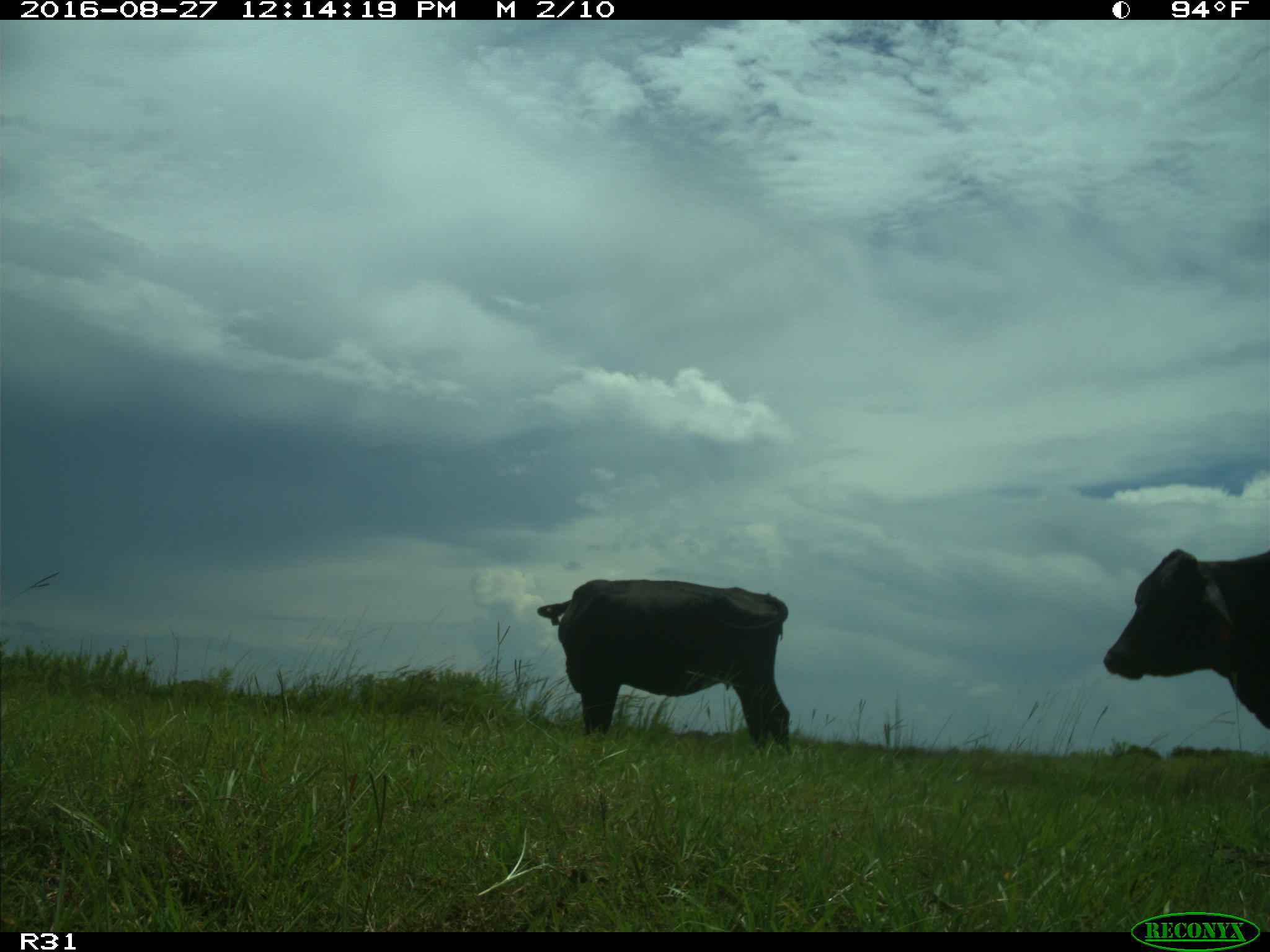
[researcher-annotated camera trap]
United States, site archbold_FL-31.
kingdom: Animalia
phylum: Chordata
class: Mammalia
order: Artiodactyla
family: Bovidae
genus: Bos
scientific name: Bos taurus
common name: domestic cow